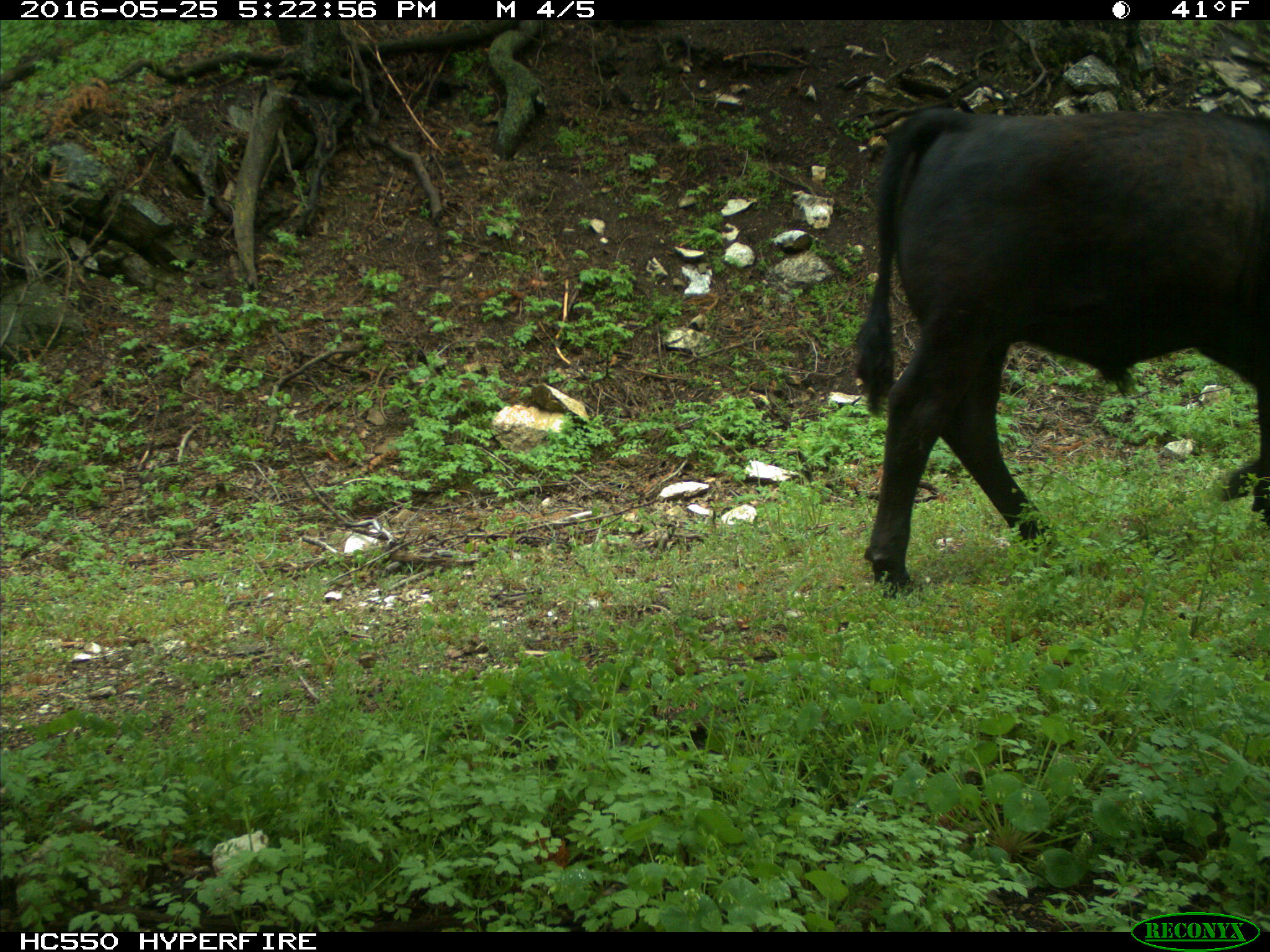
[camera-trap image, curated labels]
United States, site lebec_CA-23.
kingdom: Animalia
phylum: Chordata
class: Mammalia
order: Artiodactyla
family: Bovidae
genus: Bos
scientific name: Bos taurus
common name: domestic cow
Bos taurus (domestic cow).